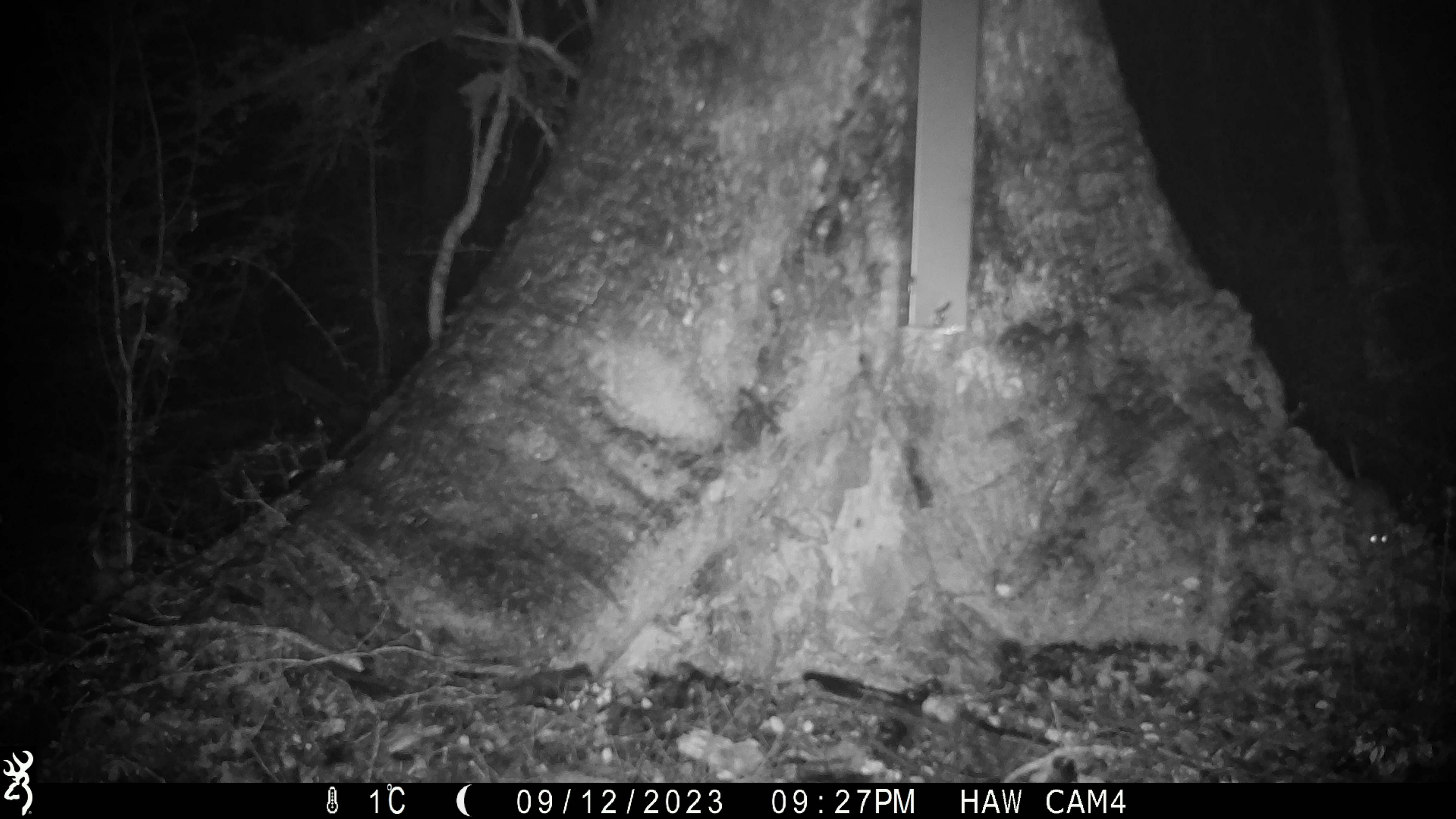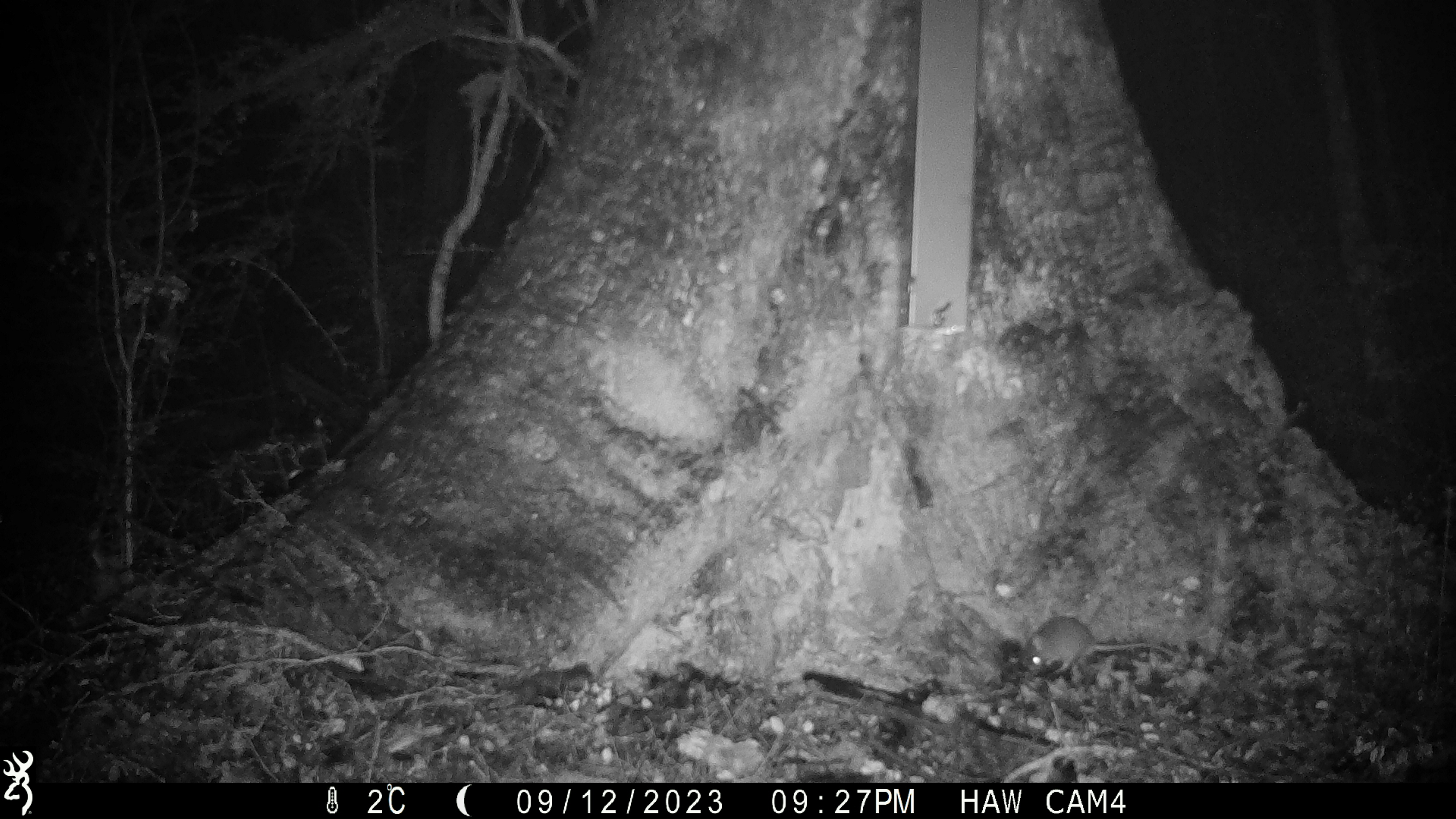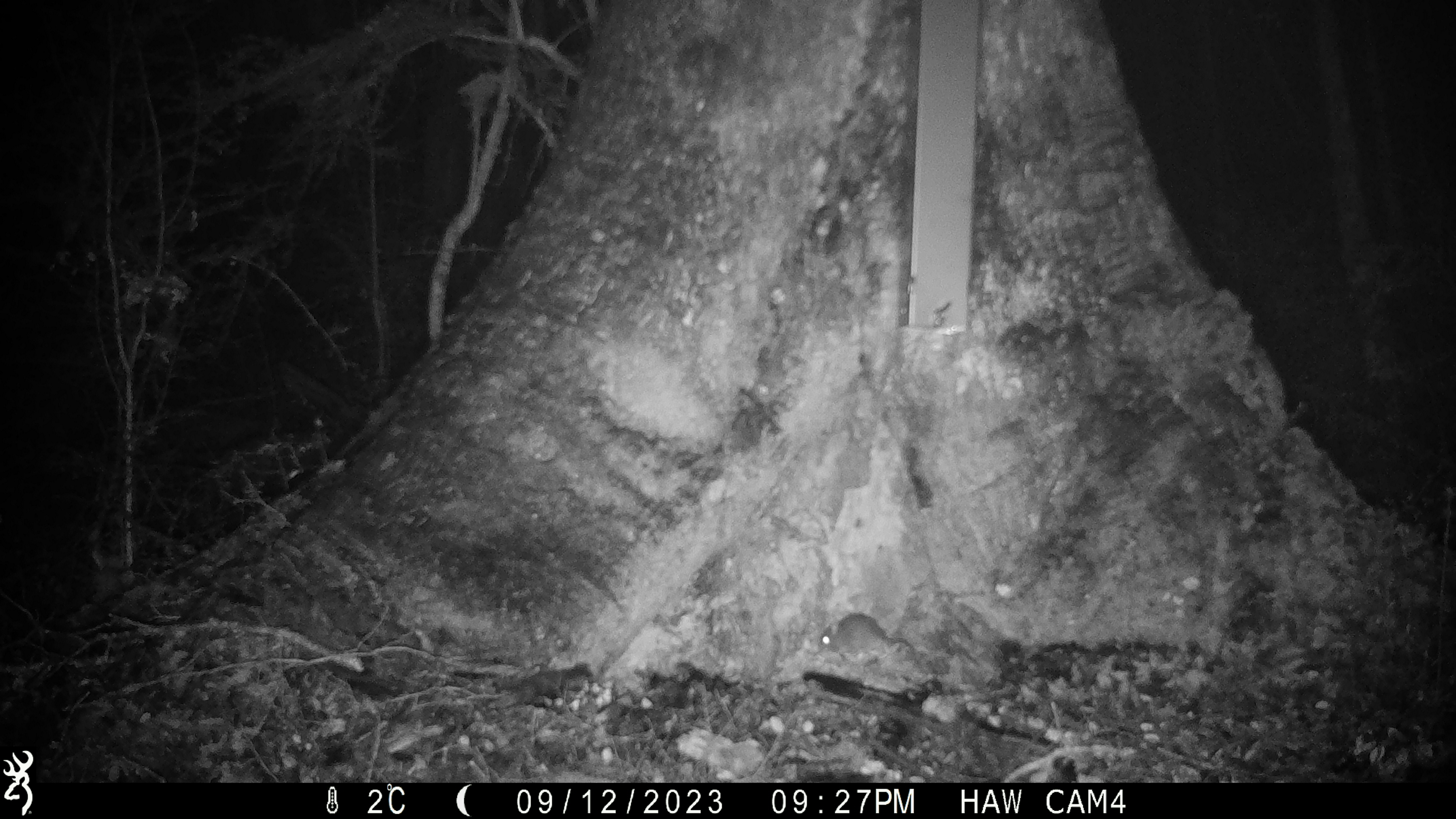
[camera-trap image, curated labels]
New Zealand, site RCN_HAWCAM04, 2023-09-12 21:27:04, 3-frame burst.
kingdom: Animalia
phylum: Chordata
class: Mammalia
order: Rodentia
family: Muridae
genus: Mus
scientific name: Mus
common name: mouse